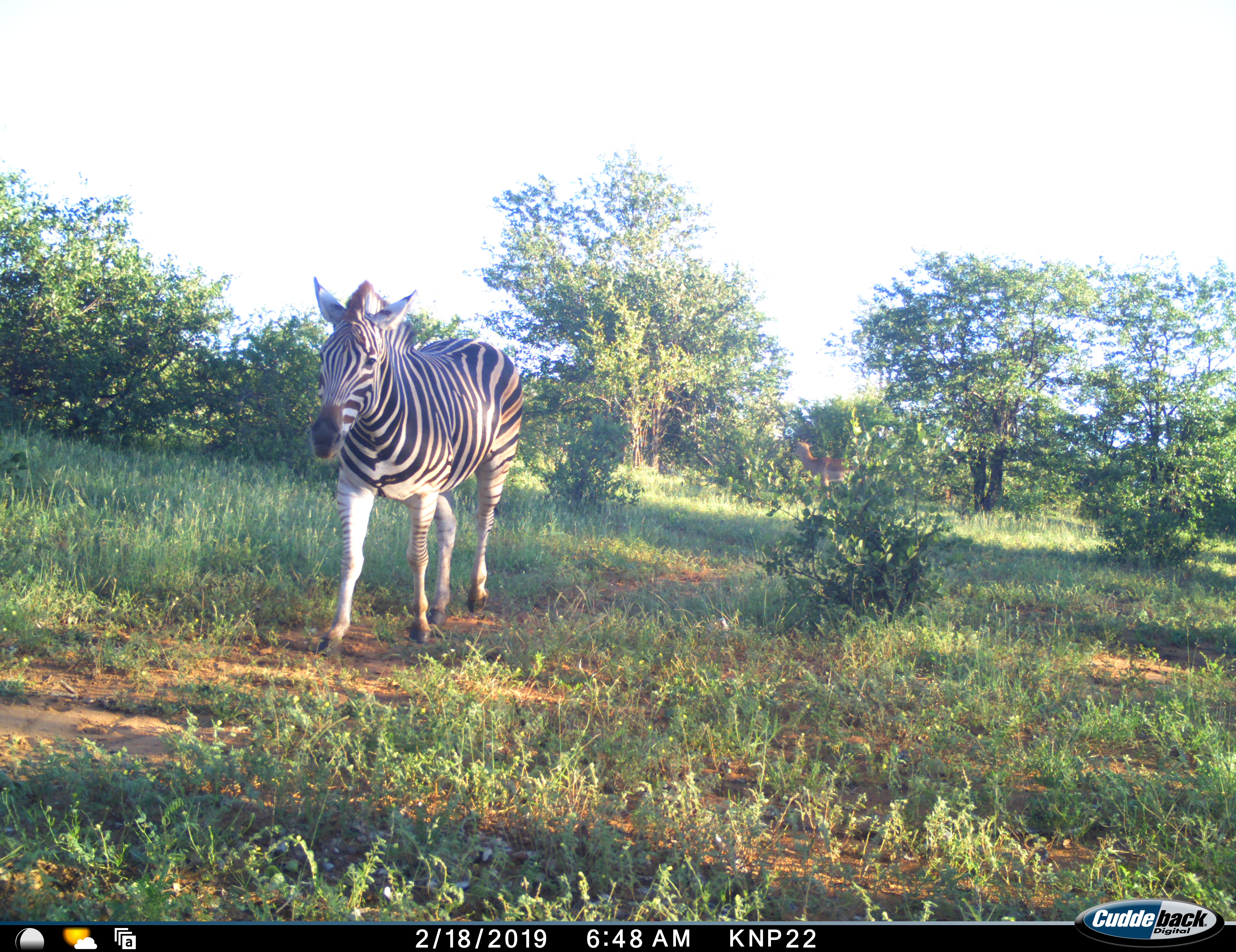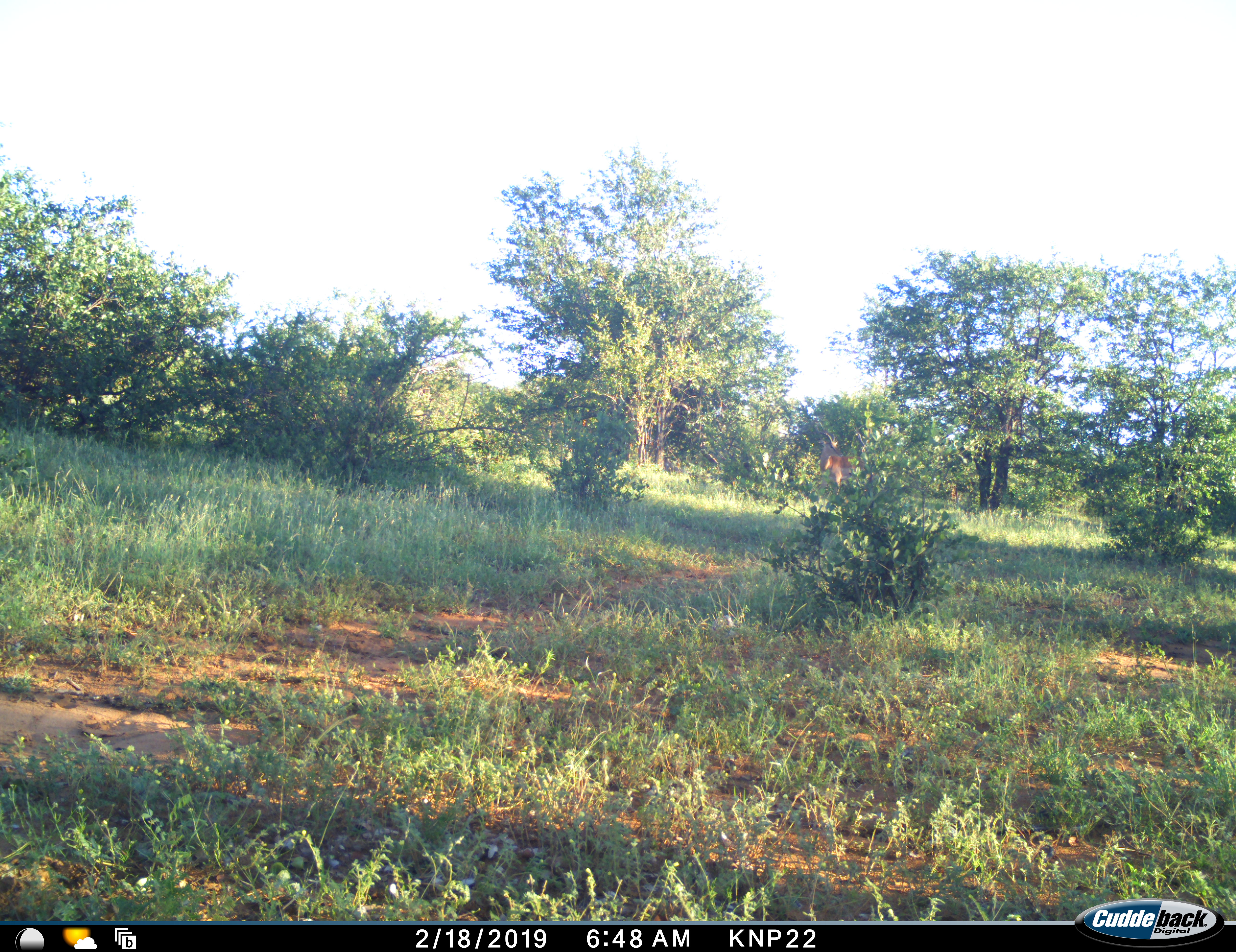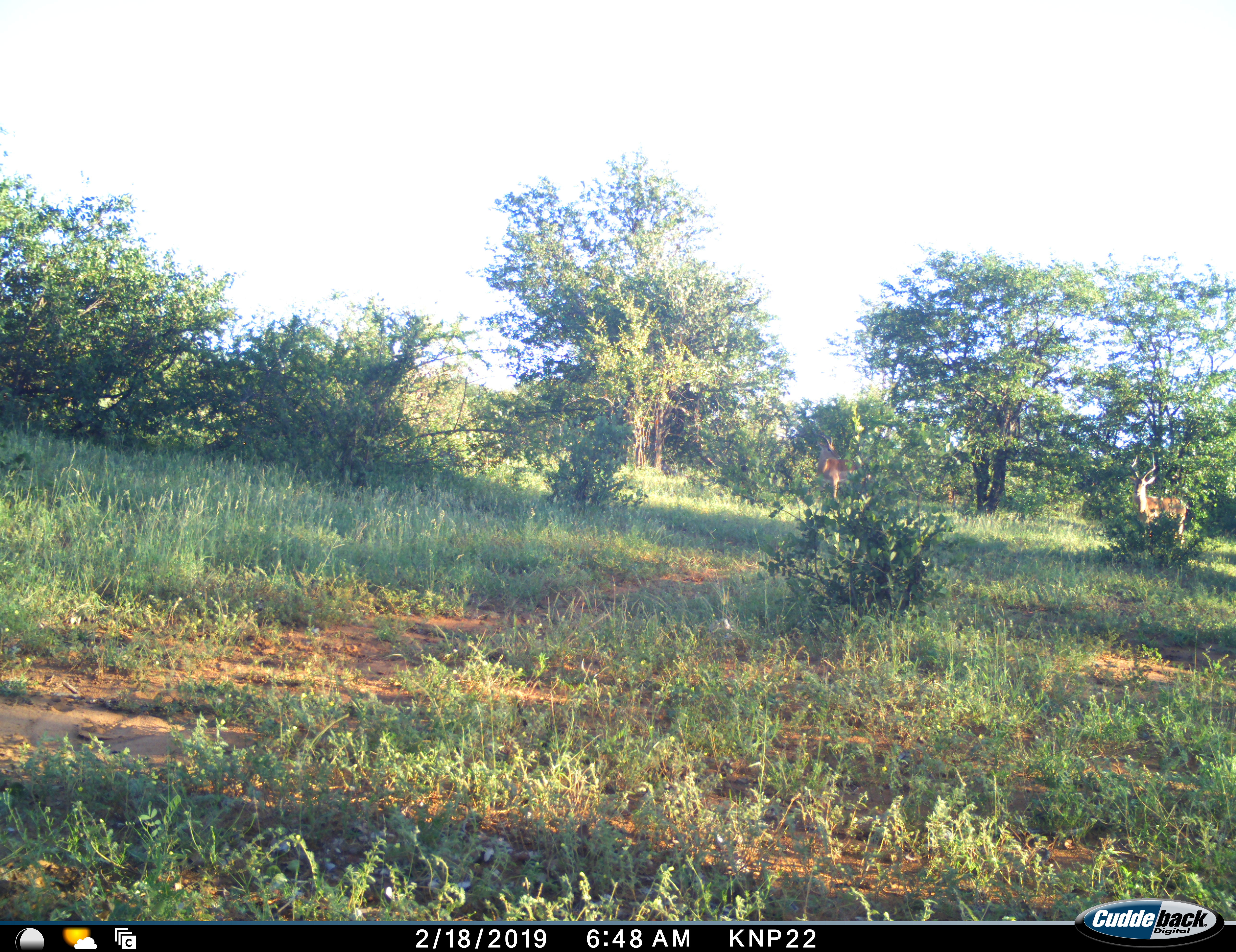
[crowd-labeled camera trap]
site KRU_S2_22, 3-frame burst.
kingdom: Animalia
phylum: Chordata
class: Mammalia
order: Artiodactyla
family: Bovidae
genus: Aepyceros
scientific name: Aepyceros melampus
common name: impala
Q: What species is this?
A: Impala (Aepyceros melampus).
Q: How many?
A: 2.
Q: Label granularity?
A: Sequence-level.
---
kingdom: Animalia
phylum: Chordata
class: Mammalia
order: Perissodactyla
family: Equidae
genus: Equus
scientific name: Equus quagga burchellii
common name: burchell's zebra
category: zebraburchells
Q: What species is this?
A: Zebraburchells (burchell's zebra) (Equus quagga burchellii).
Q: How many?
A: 1.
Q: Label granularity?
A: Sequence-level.